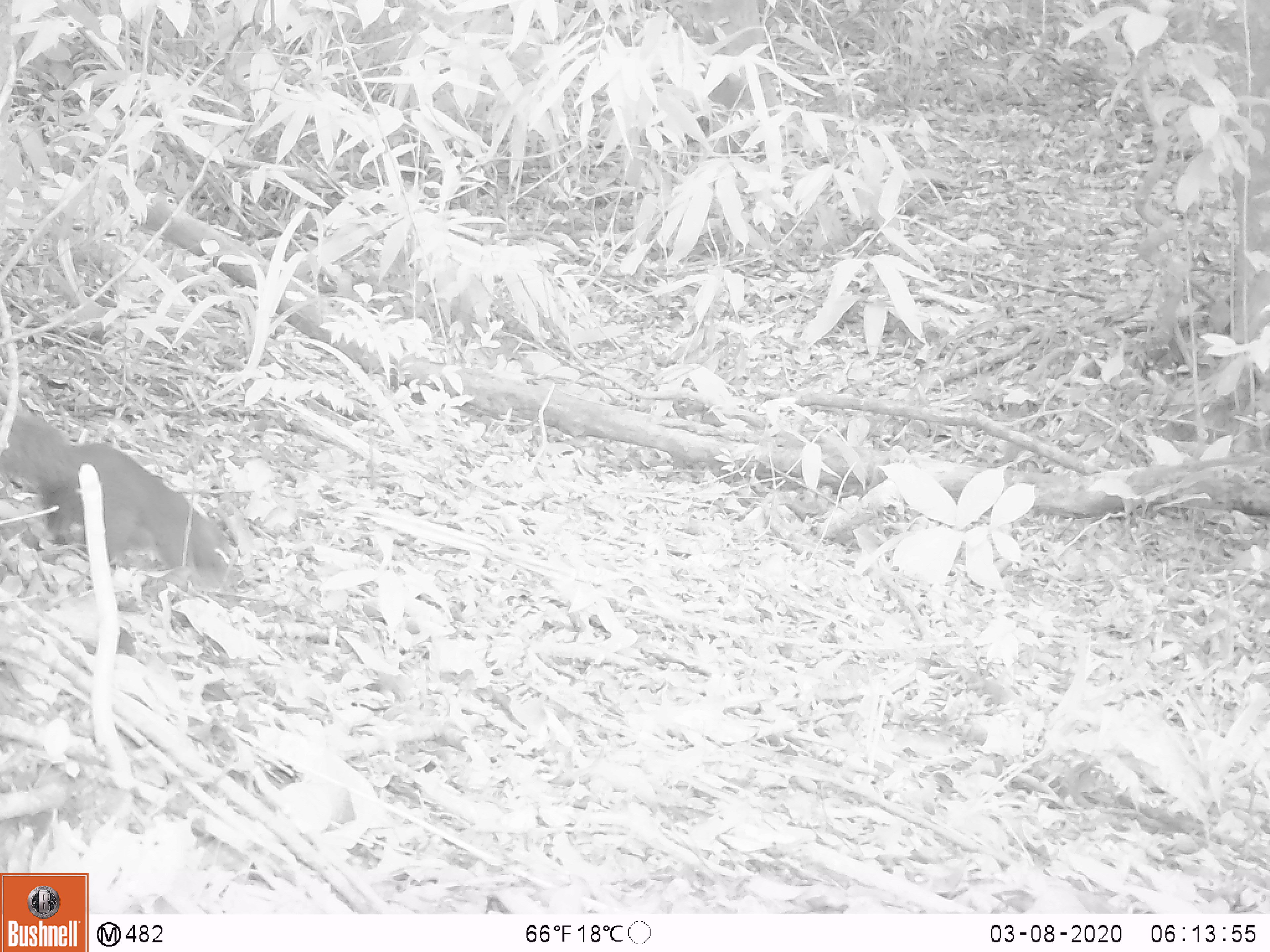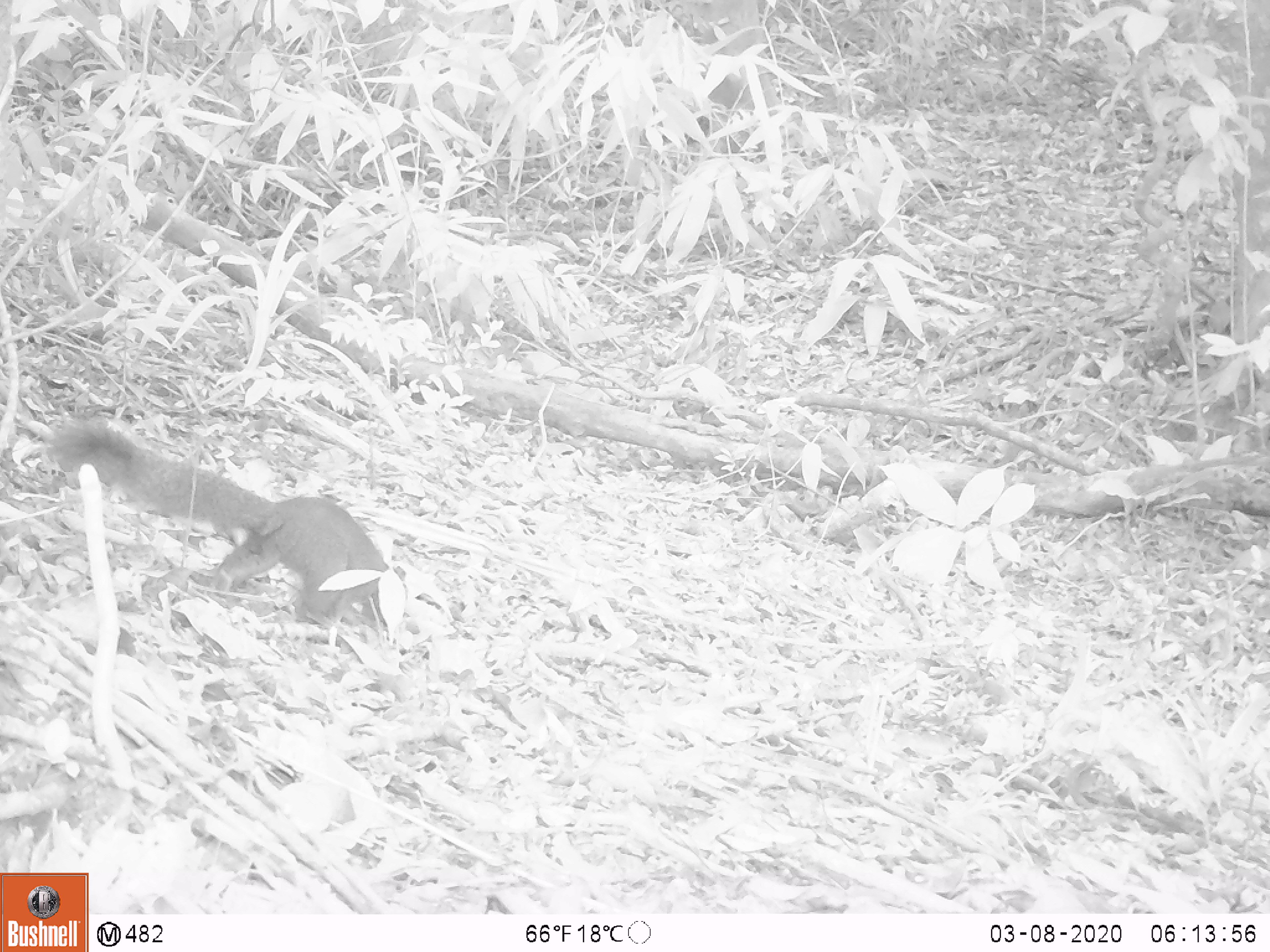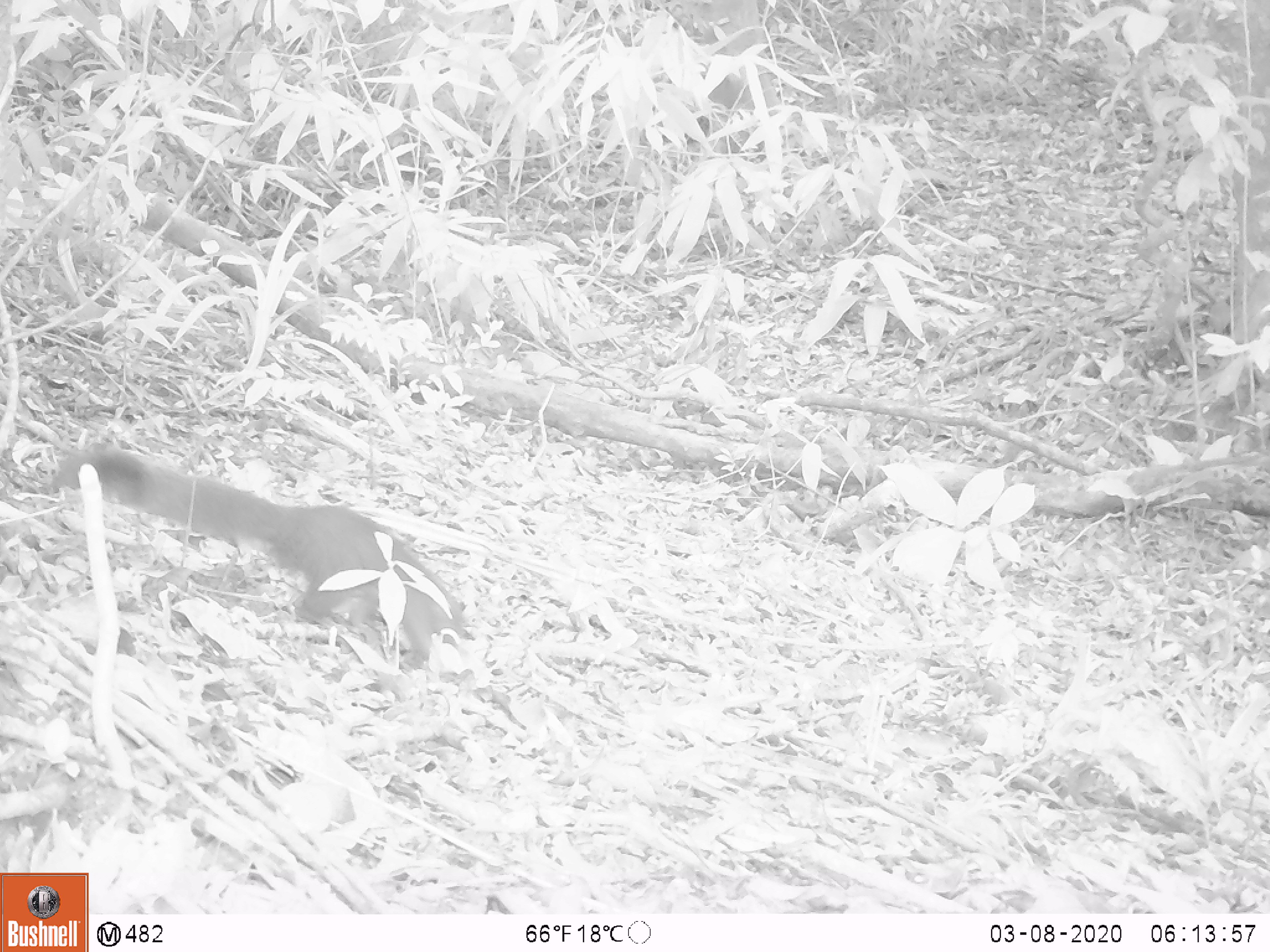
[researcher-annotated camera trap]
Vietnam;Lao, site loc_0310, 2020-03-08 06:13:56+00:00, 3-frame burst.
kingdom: Animalia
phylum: Chordata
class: Mammalia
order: Rodentia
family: Sciuridae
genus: Callosciurus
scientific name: Callosciurus erythraeus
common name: pallas's squirrel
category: pallass squirrel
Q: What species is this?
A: Pallass squirrel (pallas's squirrel) (Callosciurus erythraeus).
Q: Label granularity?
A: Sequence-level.